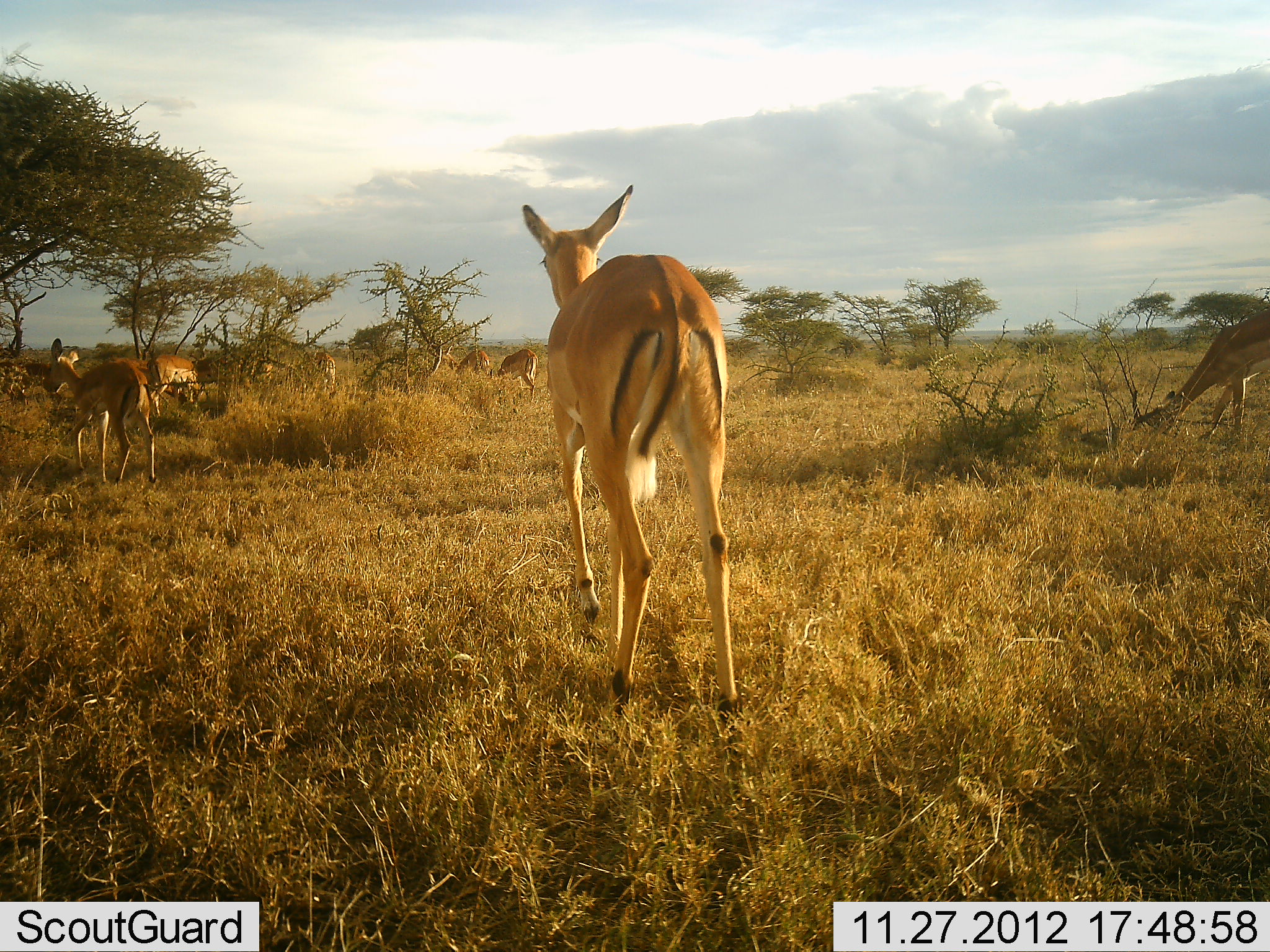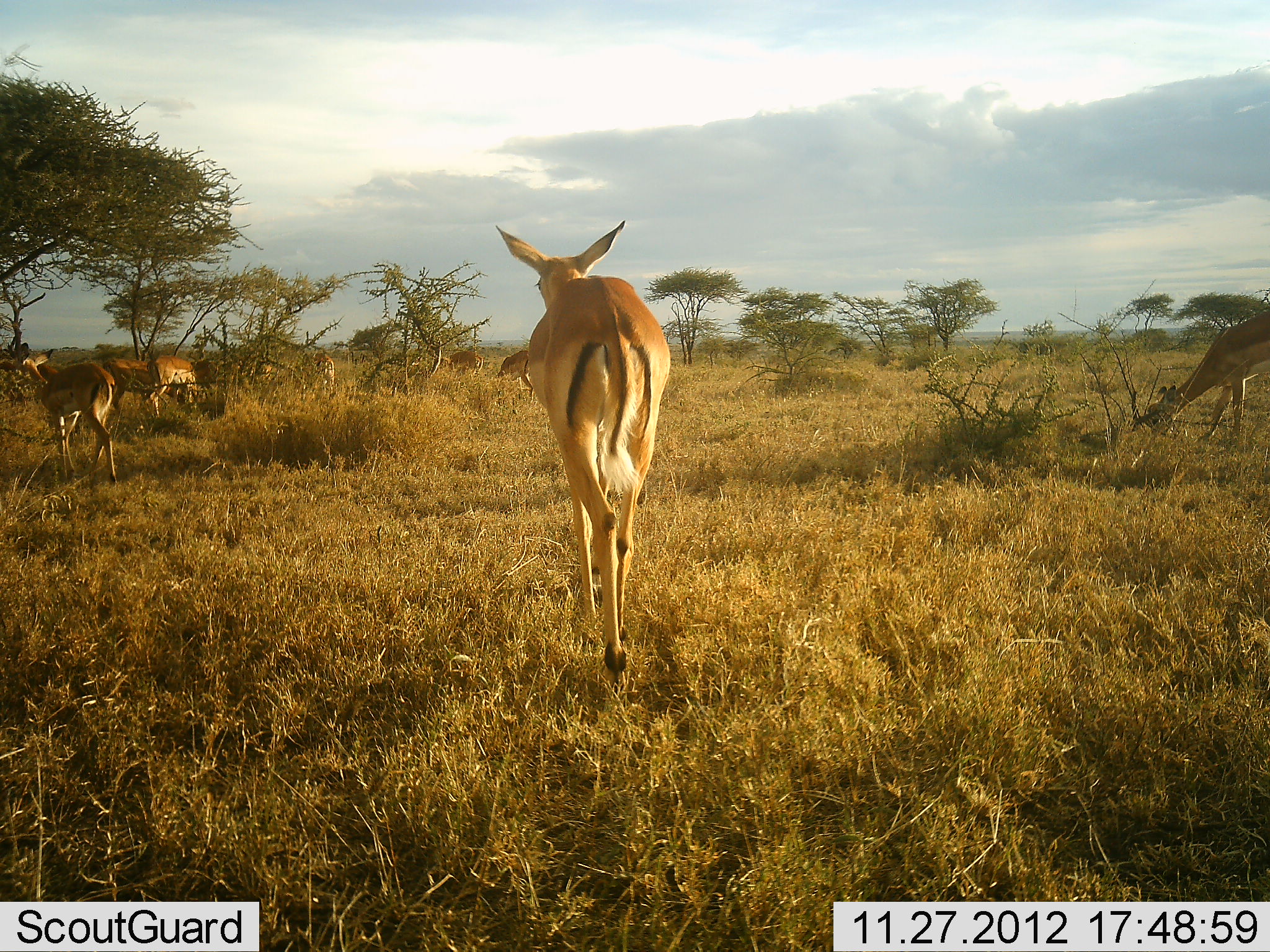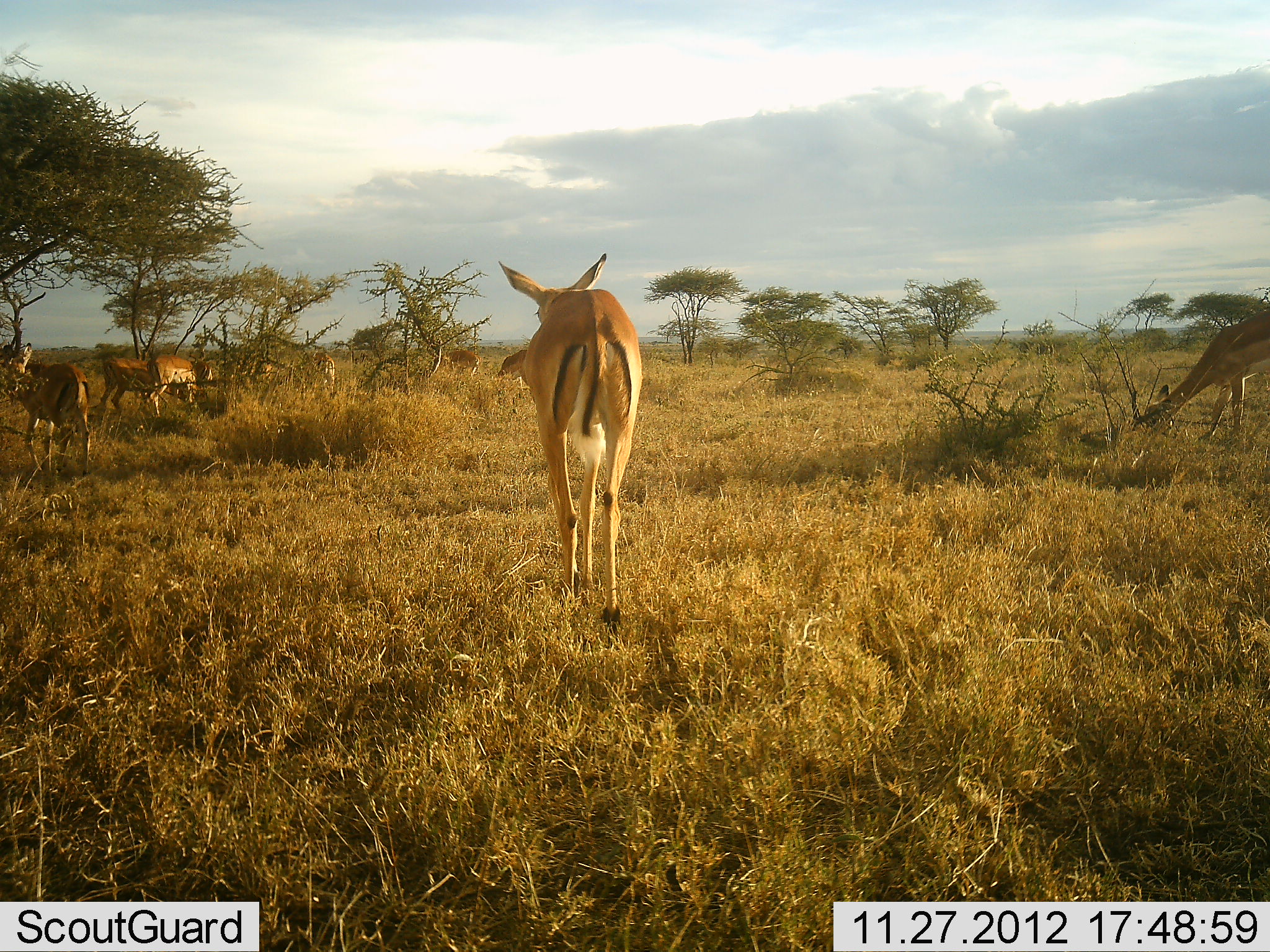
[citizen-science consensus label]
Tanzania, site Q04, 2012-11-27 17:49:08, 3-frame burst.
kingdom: Animalia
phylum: Chordata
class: Mammalia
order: Artiodactyla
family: Bovidae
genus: Aepyceros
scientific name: Aepyceros melampus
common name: impala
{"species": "impala (Aepyceros melampus)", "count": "8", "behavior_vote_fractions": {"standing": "40%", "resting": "0%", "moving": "80%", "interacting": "0%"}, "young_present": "0%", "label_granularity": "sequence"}